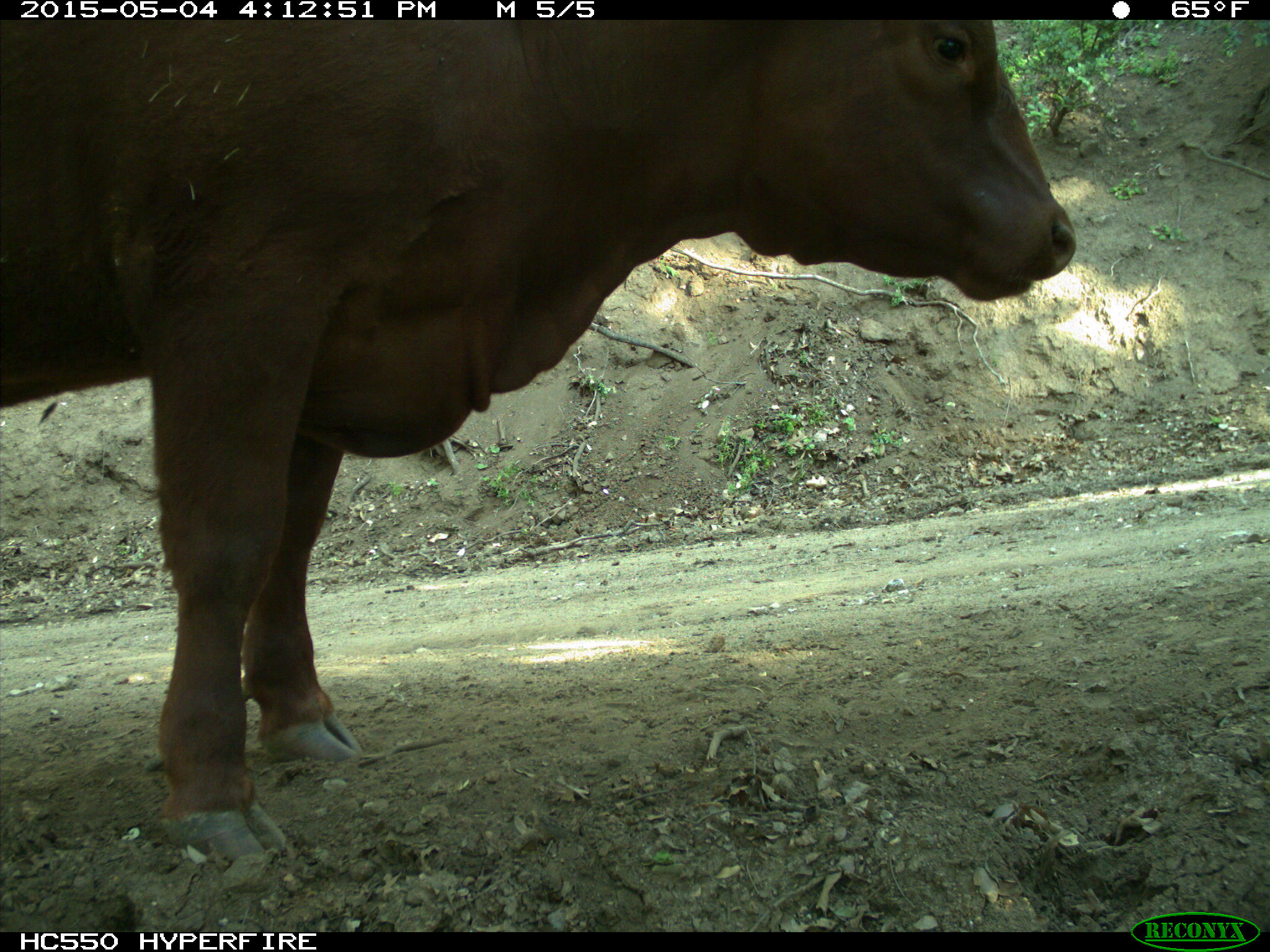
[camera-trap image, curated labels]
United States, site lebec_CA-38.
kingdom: Animalia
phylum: Chordata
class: Mammalia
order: Artiodactyla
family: Bovidae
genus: Bos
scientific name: Bos taurus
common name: domestic cow